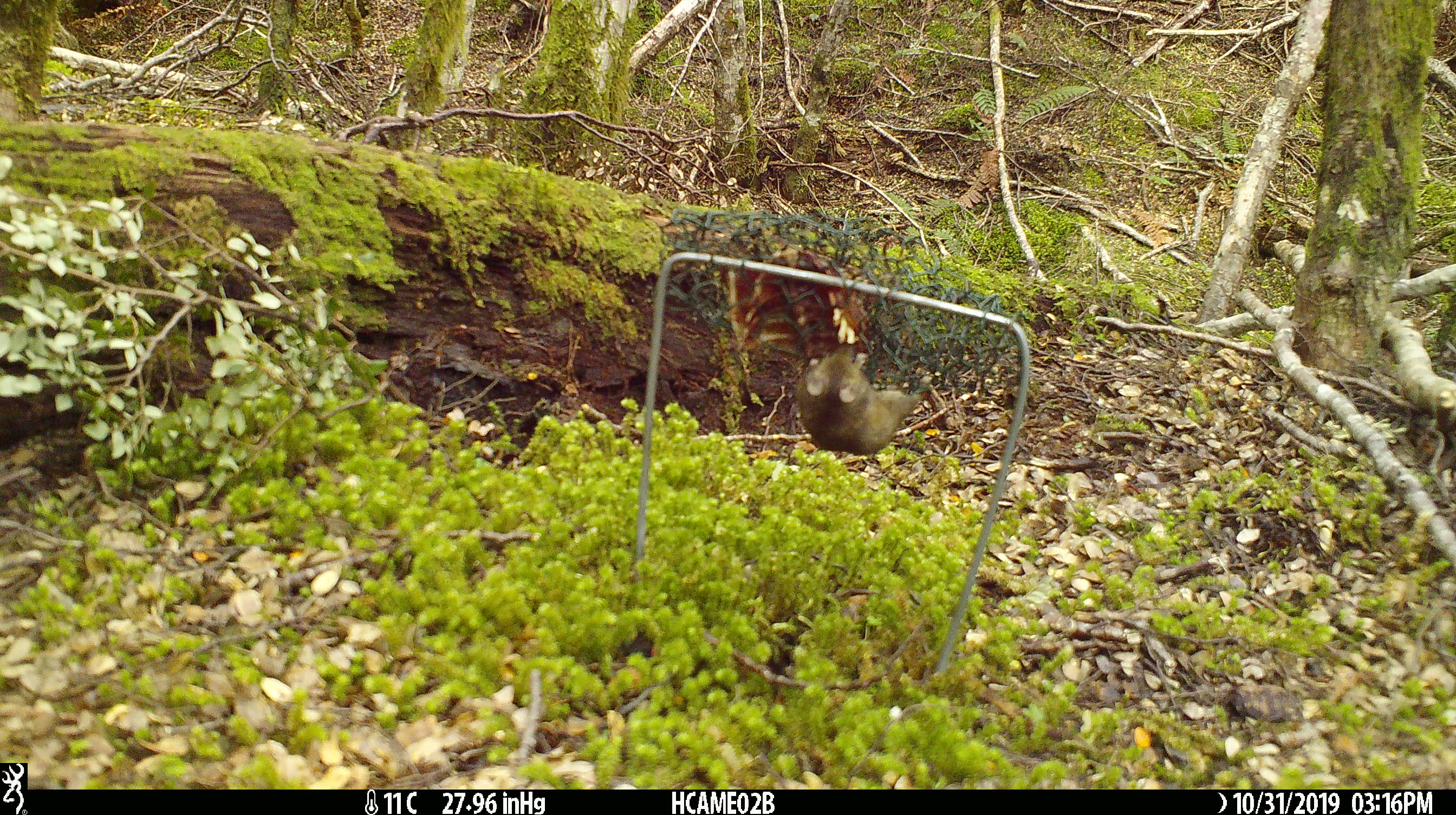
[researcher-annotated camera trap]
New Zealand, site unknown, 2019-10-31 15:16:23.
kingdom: Animalia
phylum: Chordata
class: Mammalia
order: Rodentia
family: Muridae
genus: Mus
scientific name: Mus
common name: mouse